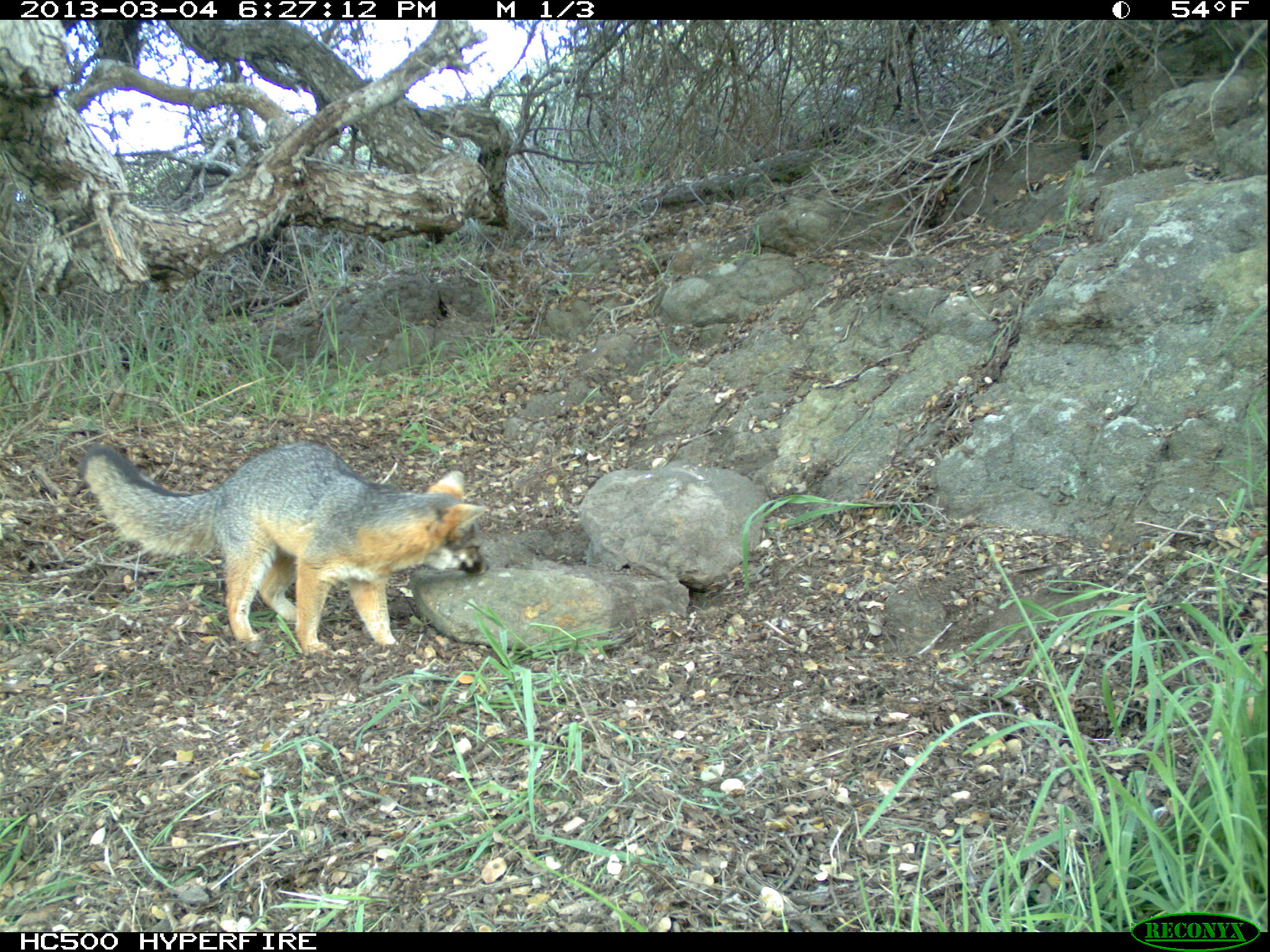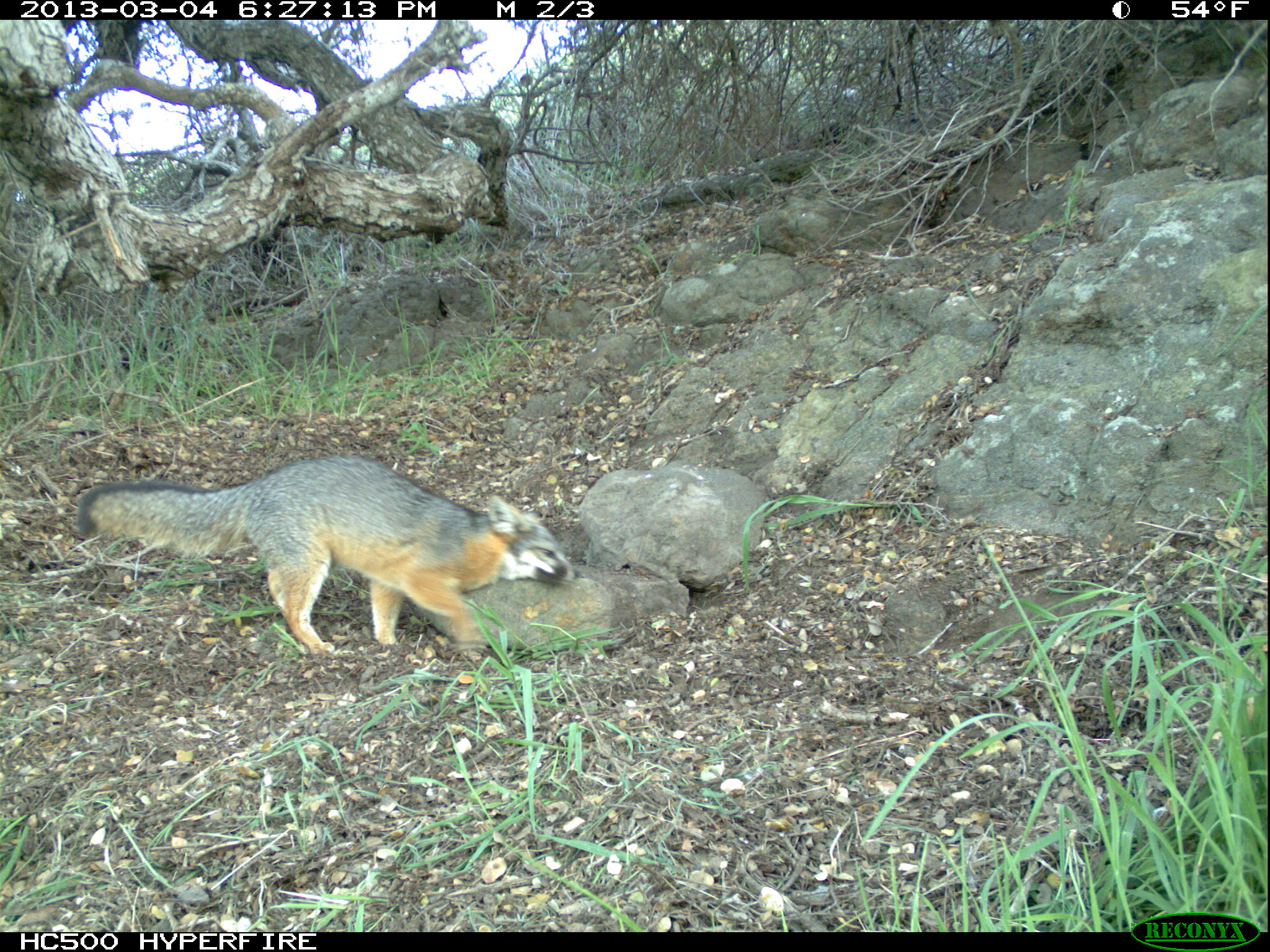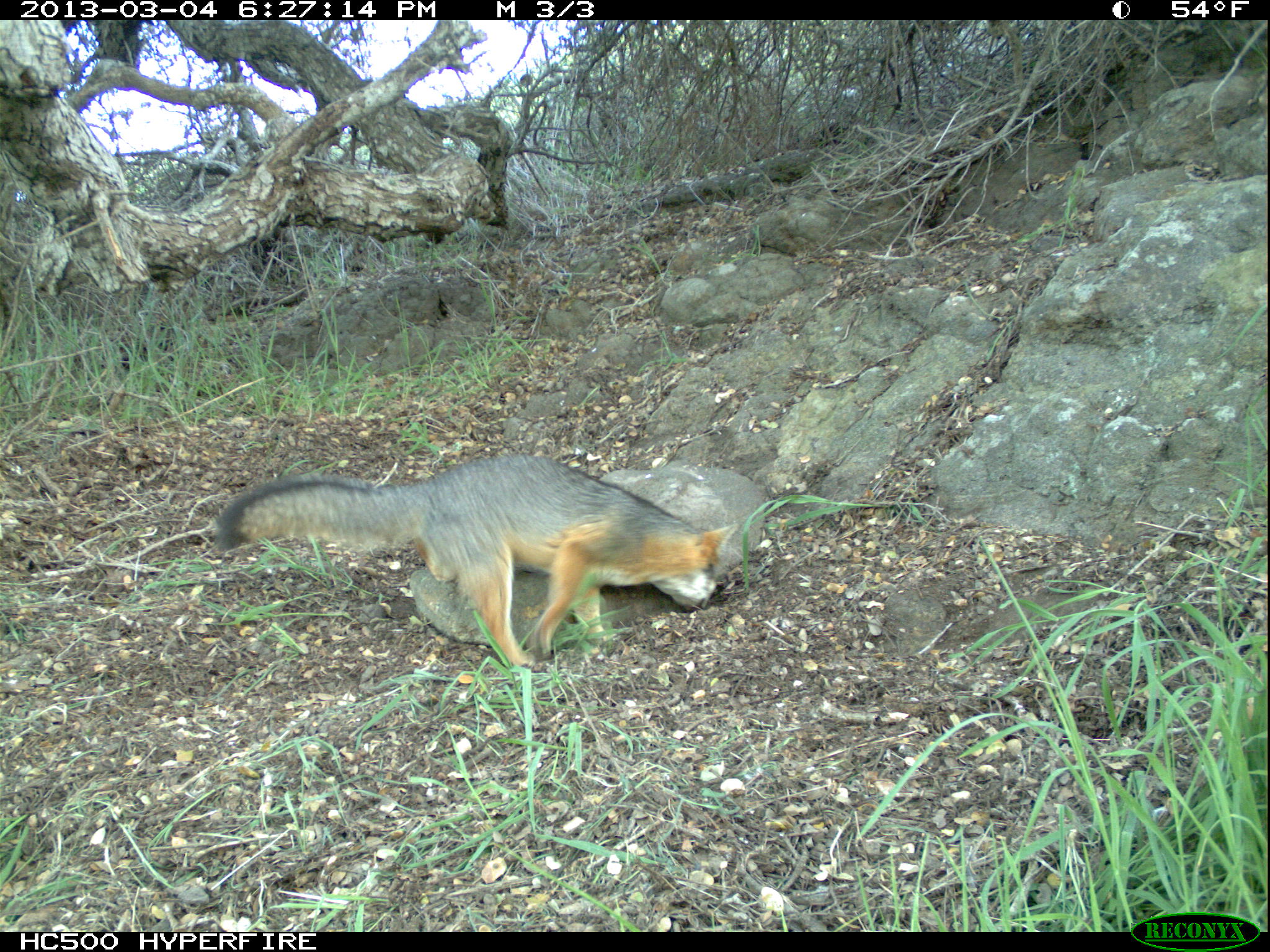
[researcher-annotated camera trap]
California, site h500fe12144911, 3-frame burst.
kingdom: Animalia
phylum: Chordata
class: Mammalia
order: Carnivora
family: Canidae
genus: Urocyon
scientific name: Urocyon littoralis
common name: island fox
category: fox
Fox (island fox) (Urocyon littoralis).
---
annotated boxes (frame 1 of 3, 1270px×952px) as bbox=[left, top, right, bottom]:
fox: bbox=[81, 441, 487, 658]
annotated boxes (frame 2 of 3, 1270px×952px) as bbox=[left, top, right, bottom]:
fox: bbox=[74, 452, 580, 656]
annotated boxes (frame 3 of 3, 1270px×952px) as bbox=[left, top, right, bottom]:
fox: bbox=[213, 452, 742, 665]